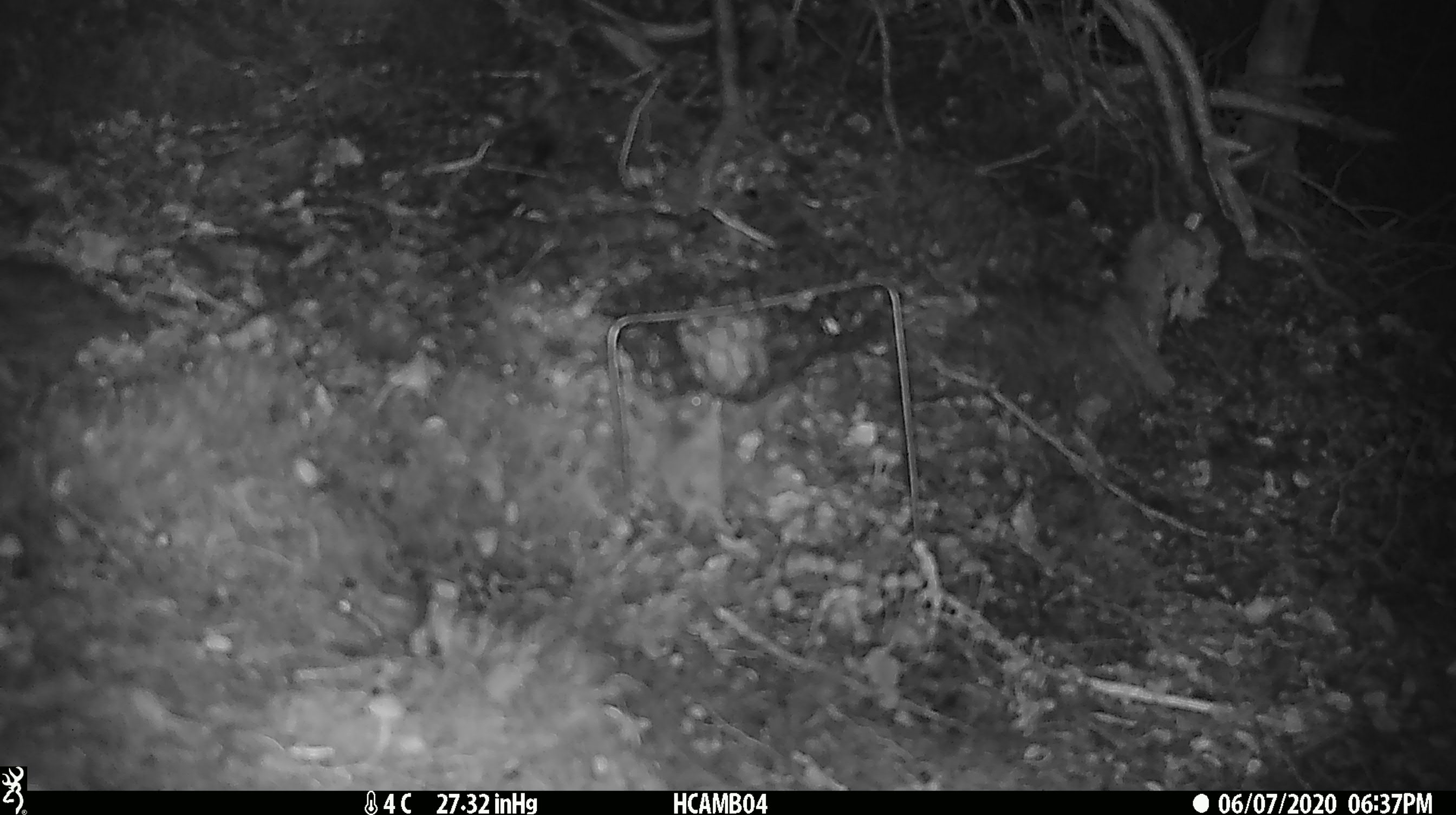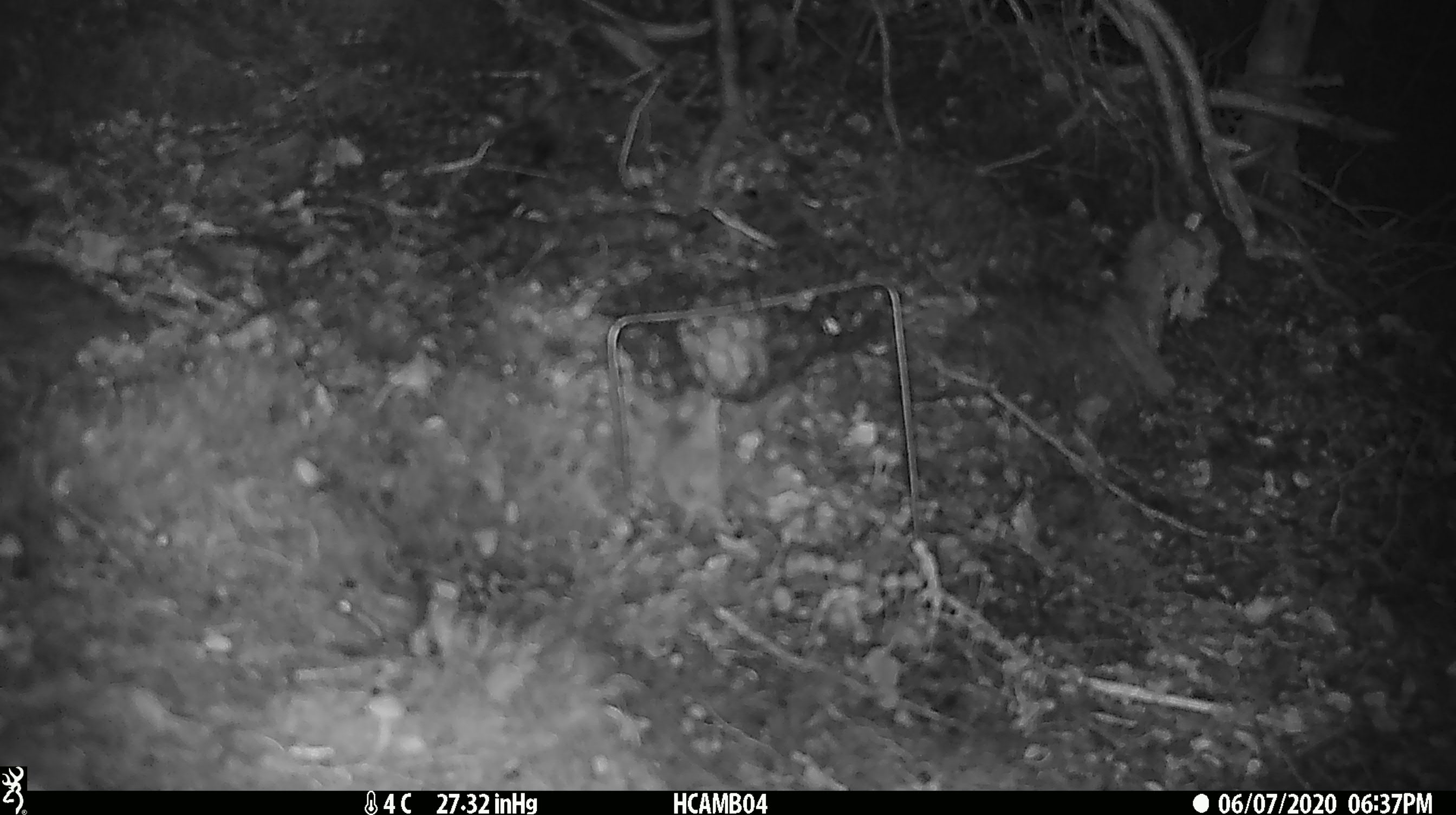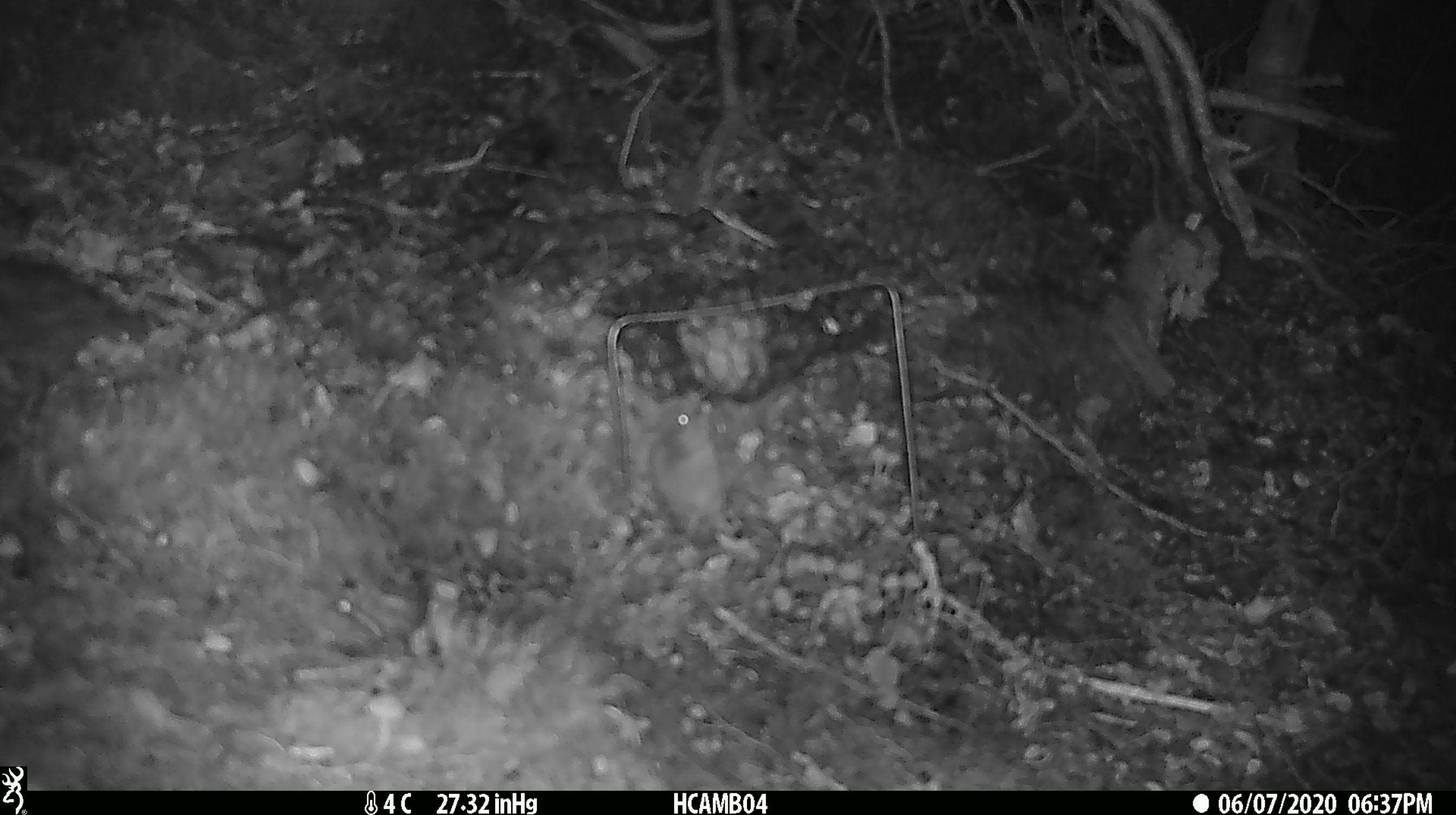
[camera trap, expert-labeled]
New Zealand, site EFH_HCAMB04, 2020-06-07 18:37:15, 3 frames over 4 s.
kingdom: Animalia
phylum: Chordata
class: Mammalia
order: Rodentia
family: Muridae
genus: Mus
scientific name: Mus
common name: mouse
Mouse (Mus).